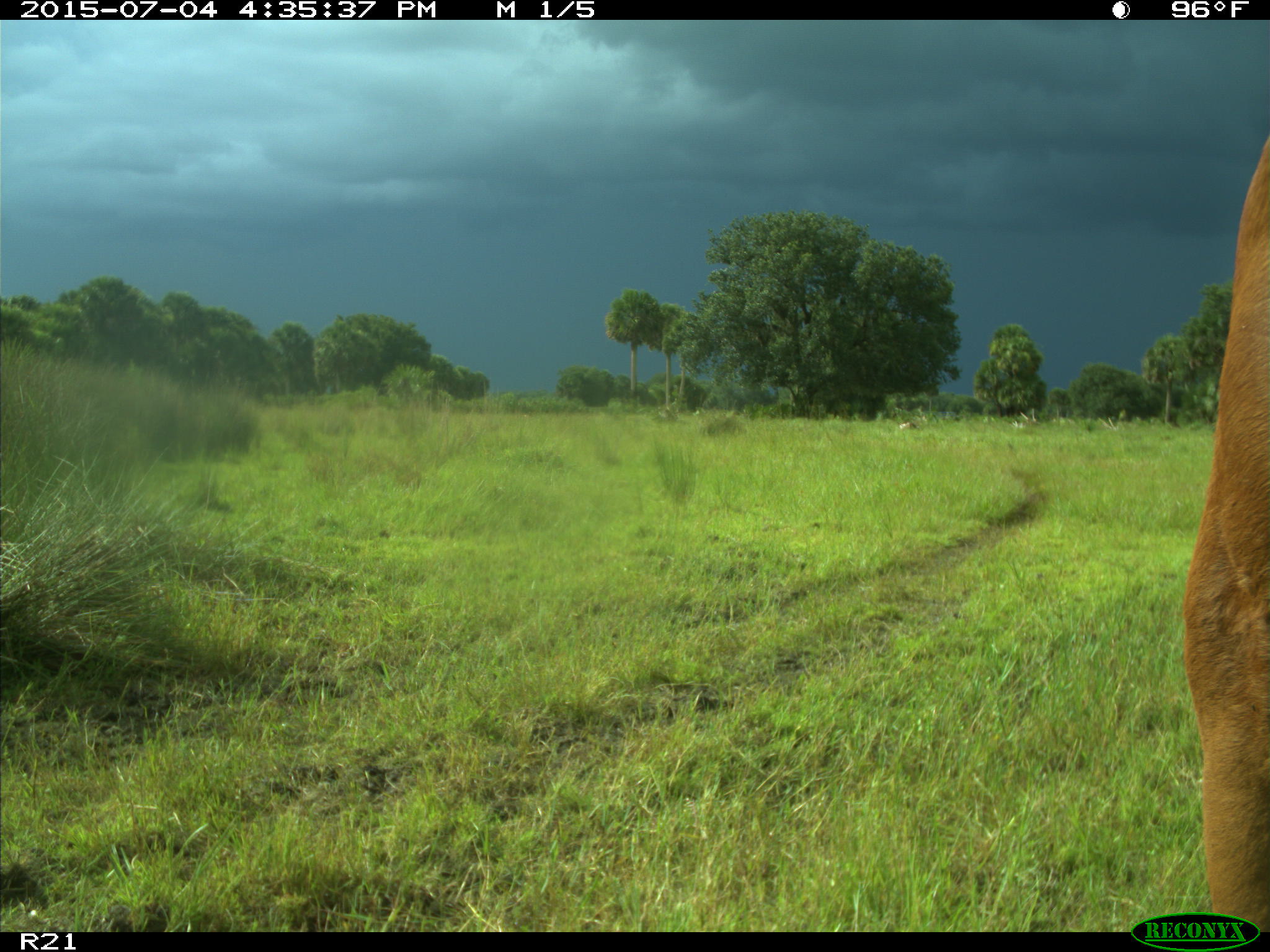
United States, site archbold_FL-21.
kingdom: Animalia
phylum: Chordata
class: Mammalia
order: Artiodactyla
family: Bovidae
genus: Bos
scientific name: Bos taurus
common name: domestic cow